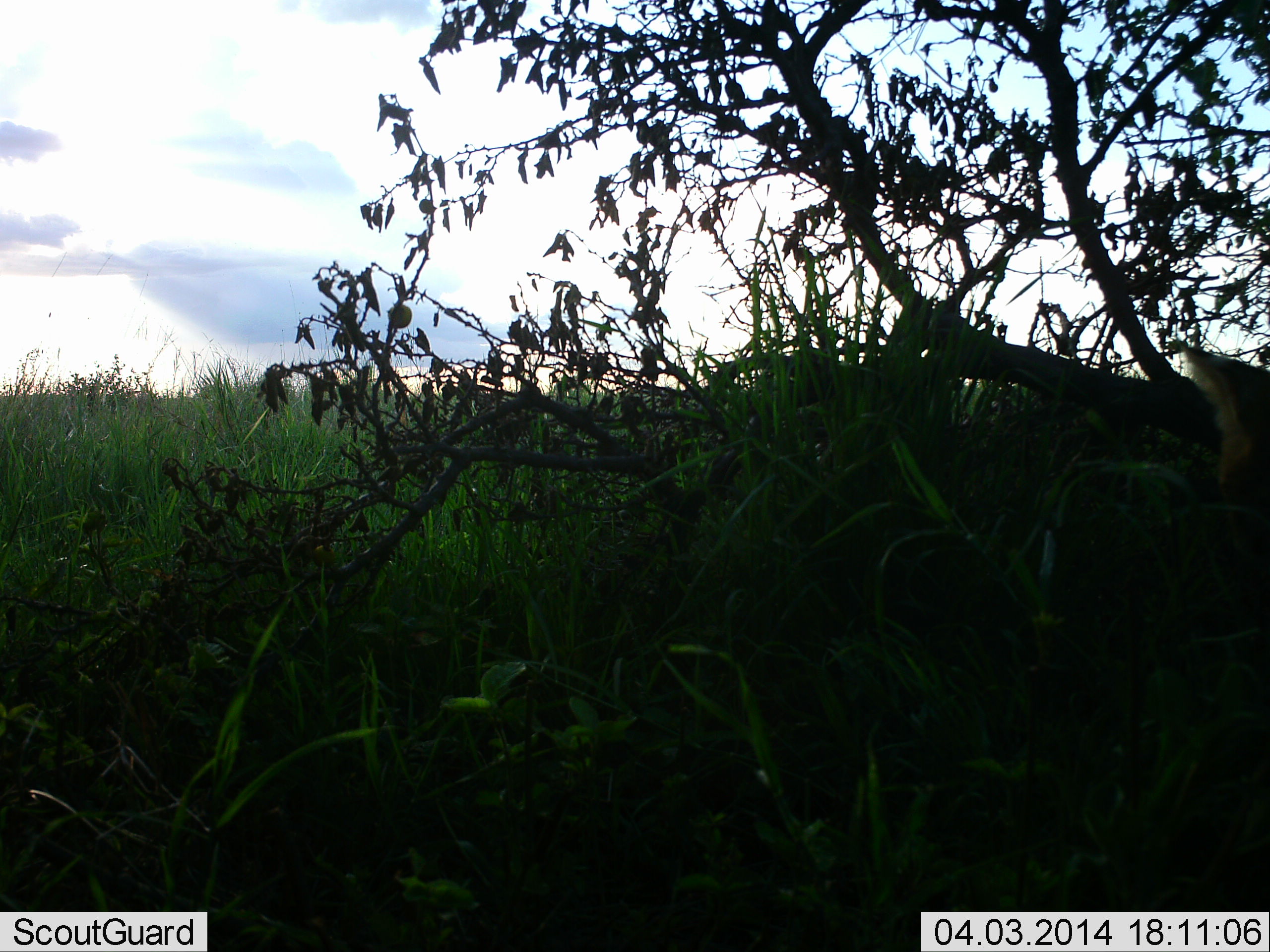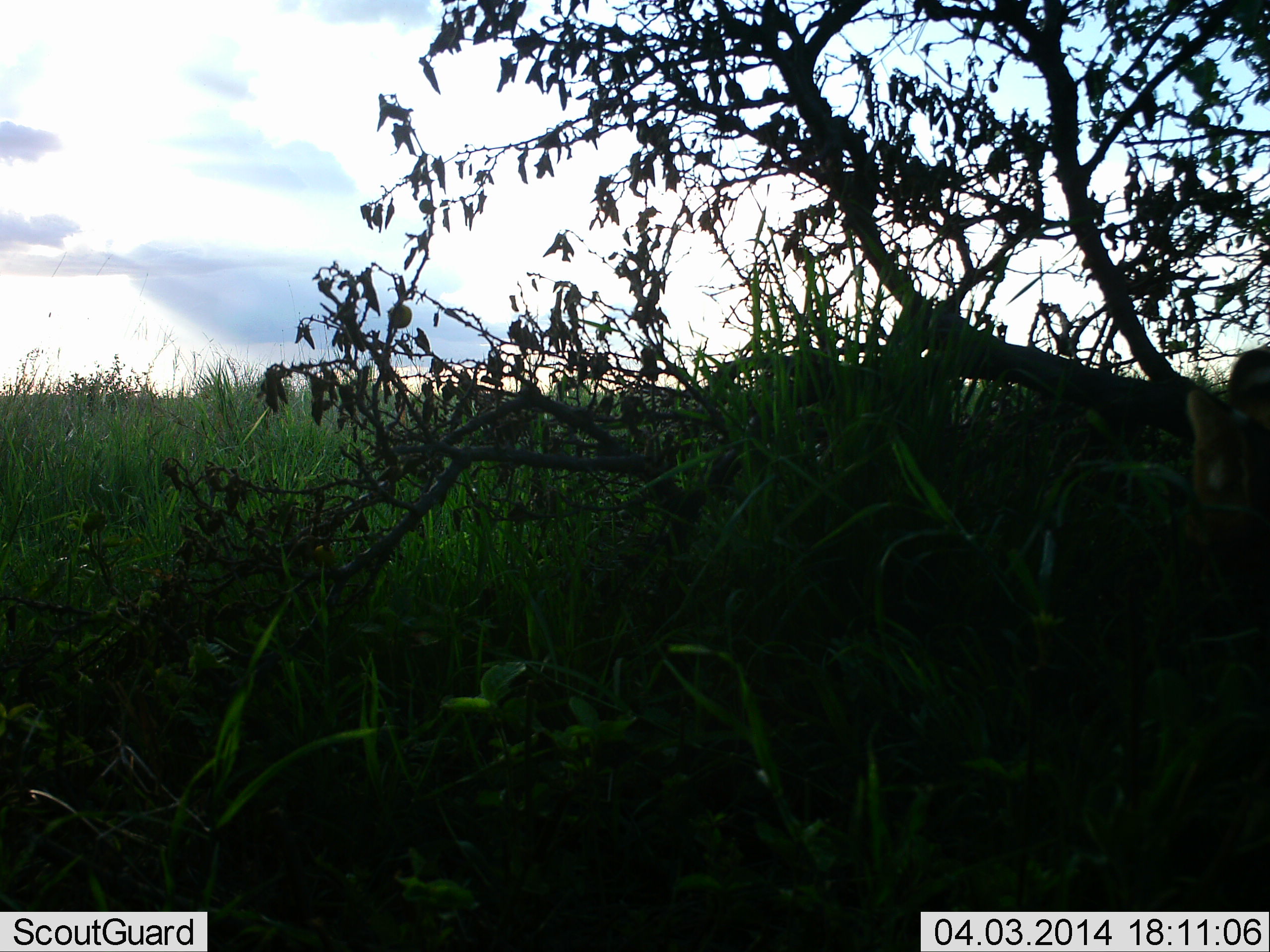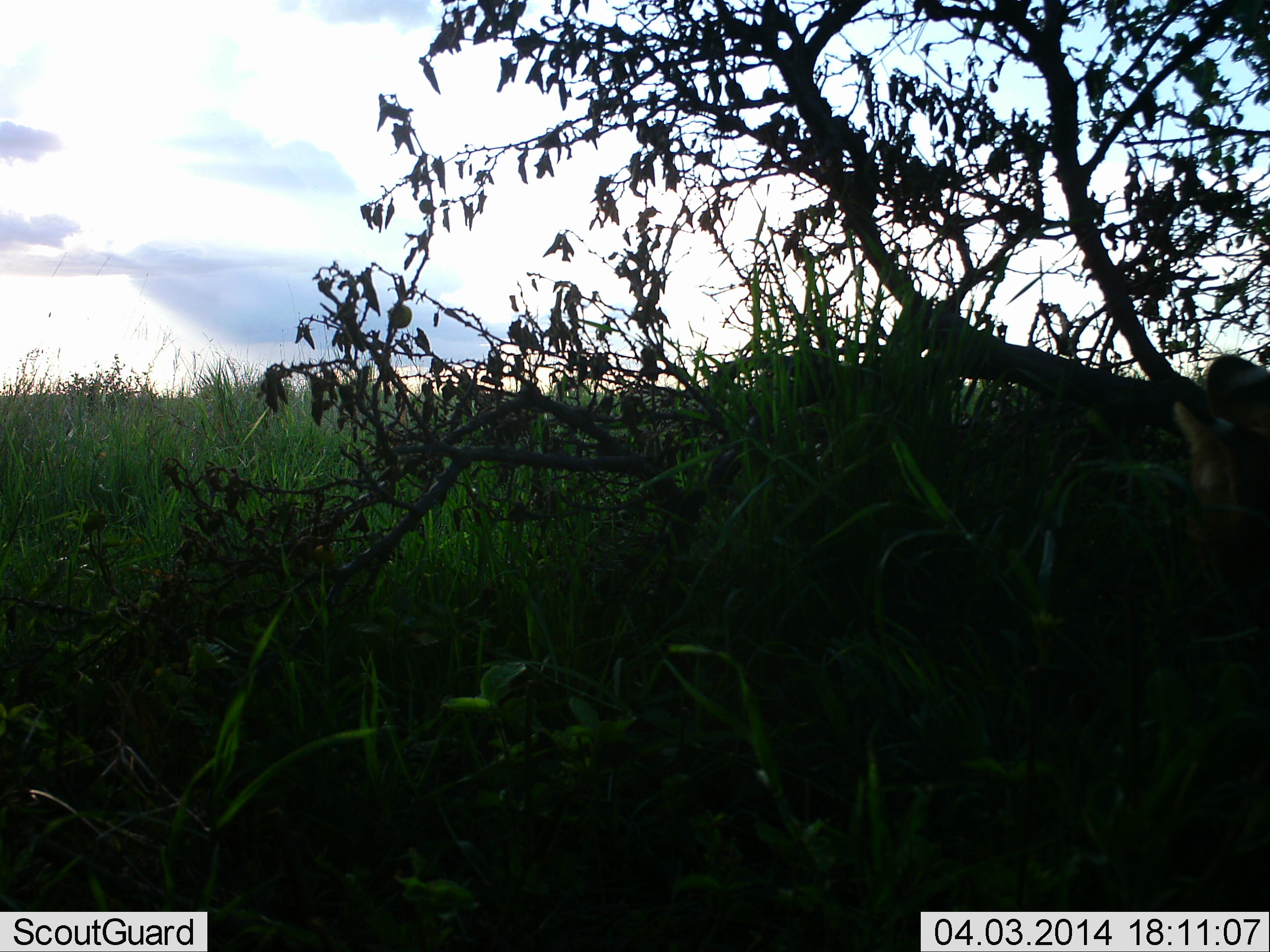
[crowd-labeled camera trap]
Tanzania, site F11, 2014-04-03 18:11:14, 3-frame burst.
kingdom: Animalia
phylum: Chordata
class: Mammalia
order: Carnivora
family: Felidae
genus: Leptailurus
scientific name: Leptailurus serval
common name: serval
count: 1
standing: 71%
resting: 0%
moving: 14%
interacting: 0%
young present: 0%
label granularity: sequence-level